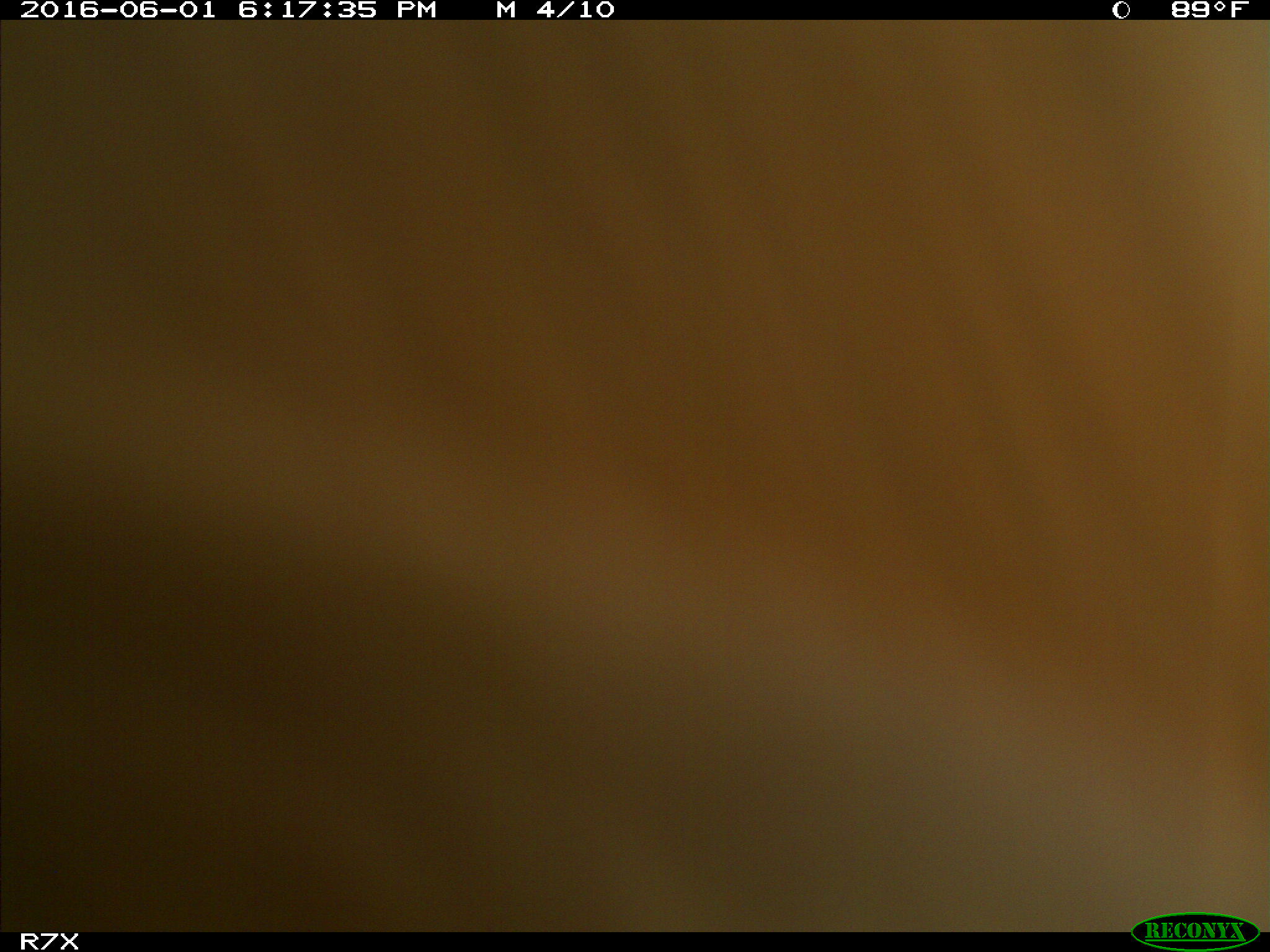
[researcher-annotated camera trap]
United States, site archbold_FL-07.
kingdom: Animalia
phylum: Chordata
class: Mammalia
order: Artiodactyla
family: Bovidae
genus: Bos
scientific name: Bos taurus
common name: domestic cow